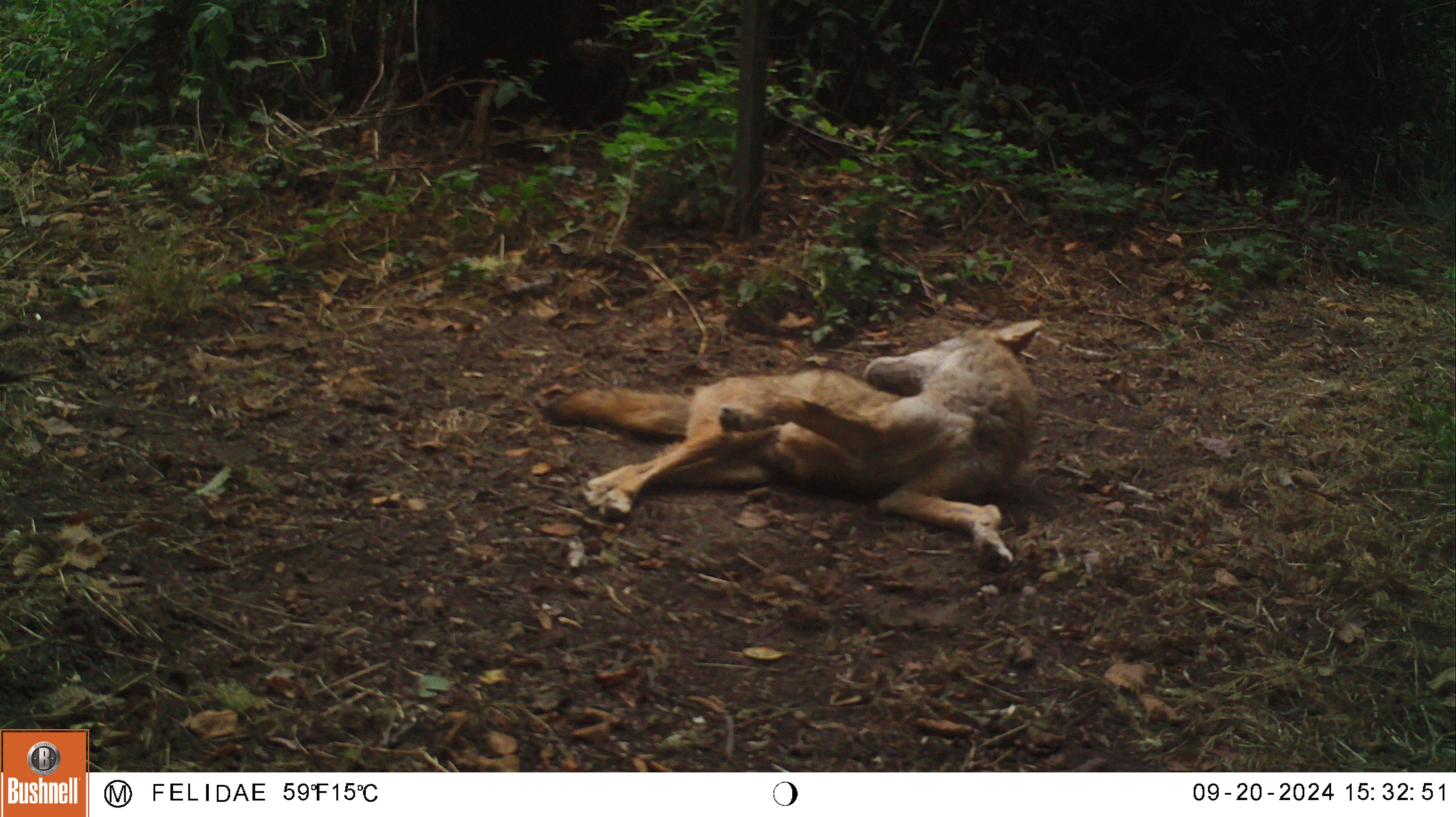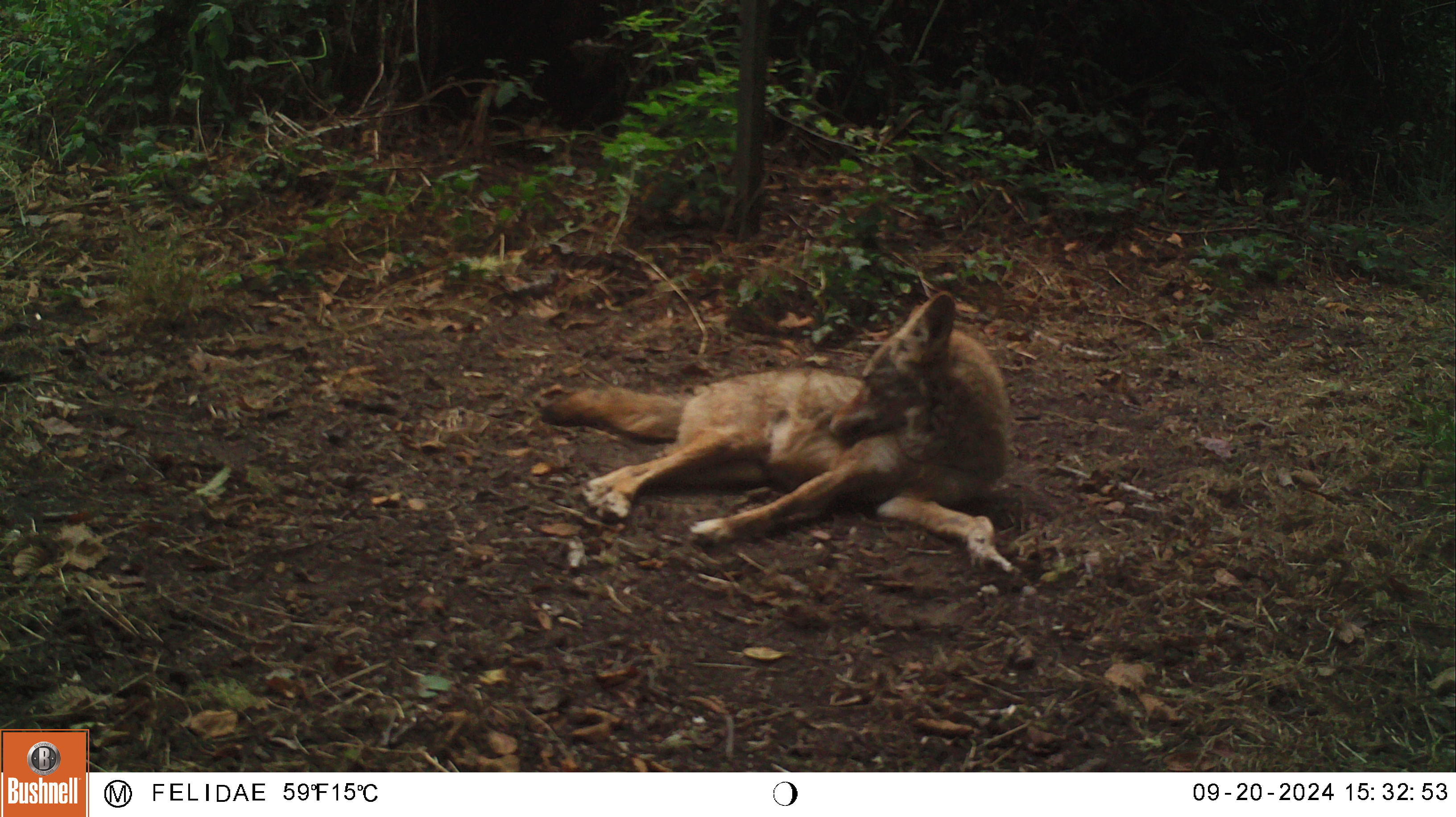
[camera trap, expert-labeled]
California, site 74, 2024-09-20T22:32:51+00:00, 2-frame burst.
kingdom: Animalia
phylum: Chordata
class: Mammalia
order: Carnivora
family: Canidae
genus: Canis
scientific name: Canis latrans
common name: coyote